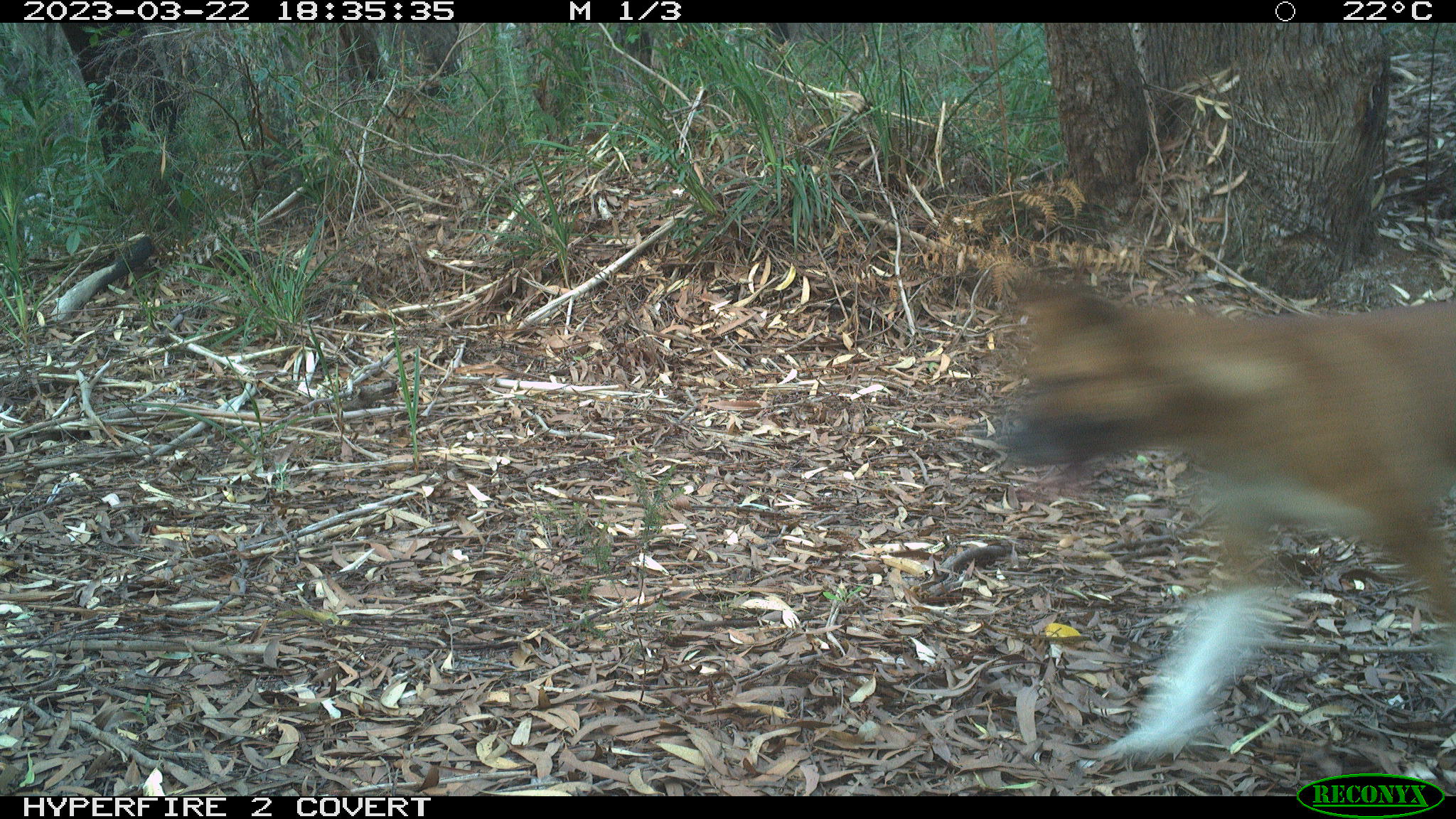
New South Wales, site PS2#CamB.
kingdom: Animalia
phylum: Chordata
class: Mammalia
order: Carnivora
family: Canidae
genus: Canis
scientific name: Canis familiaris dingo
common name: dingo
Dingo (Canis familiaris dingo).